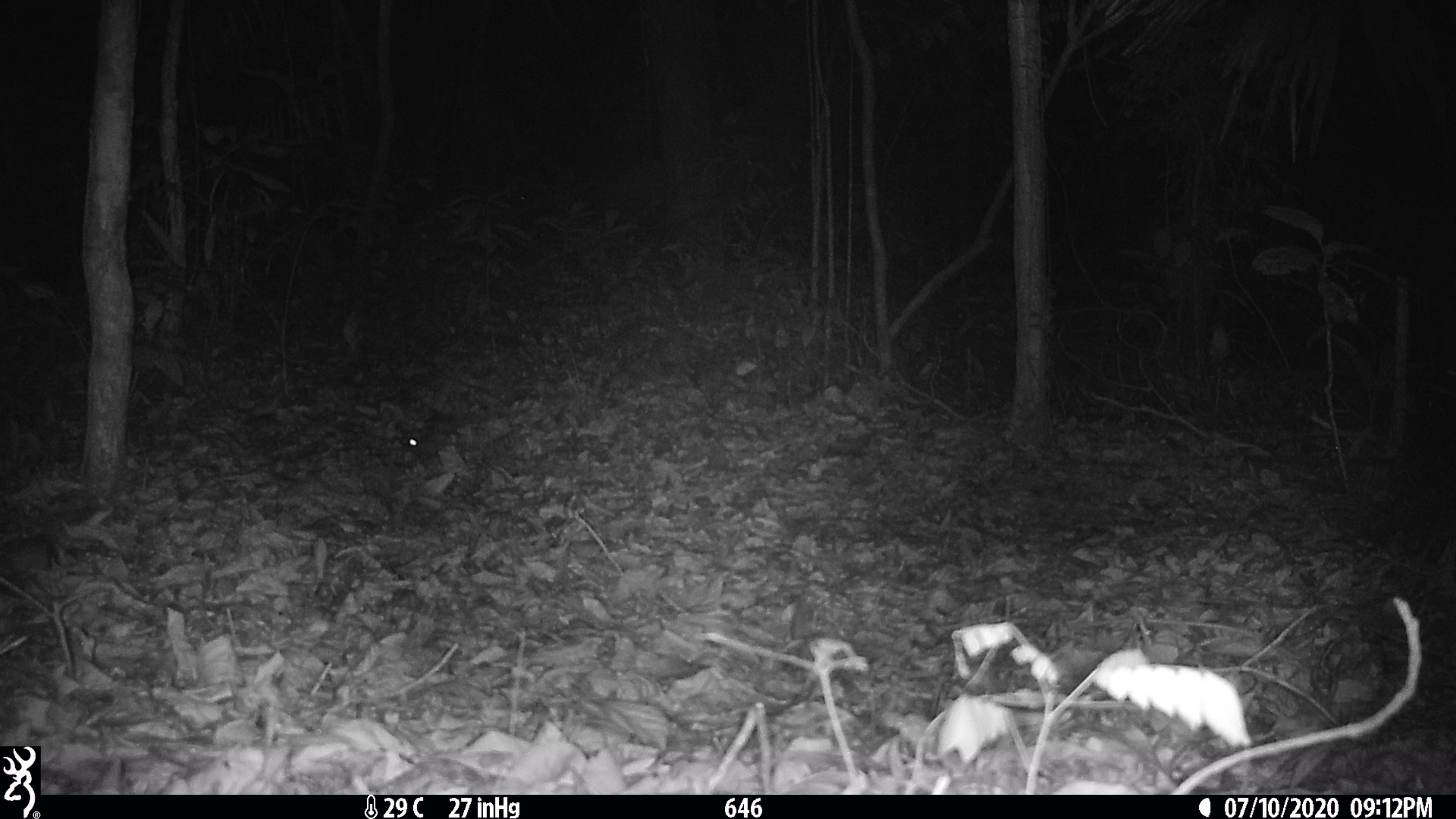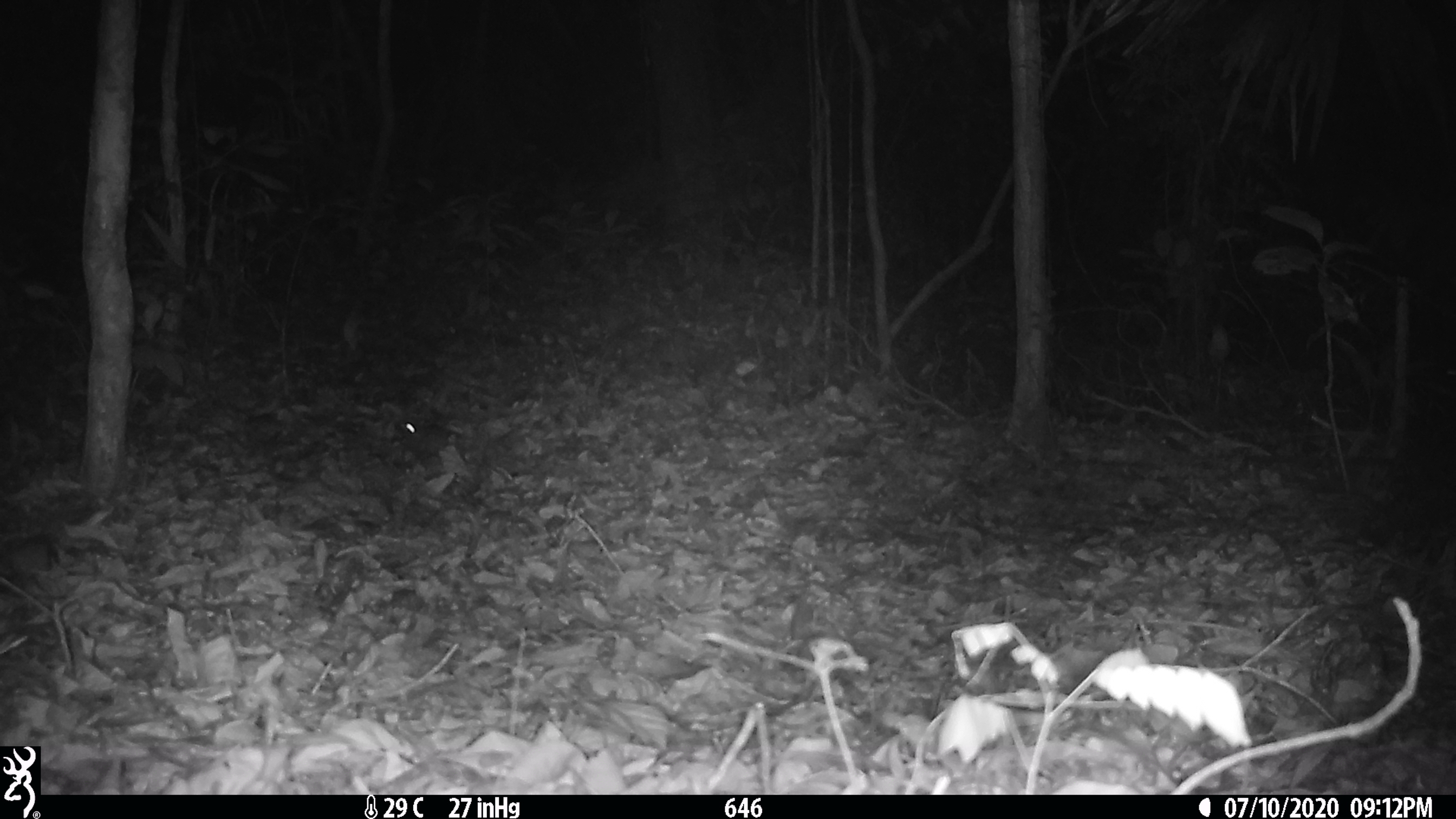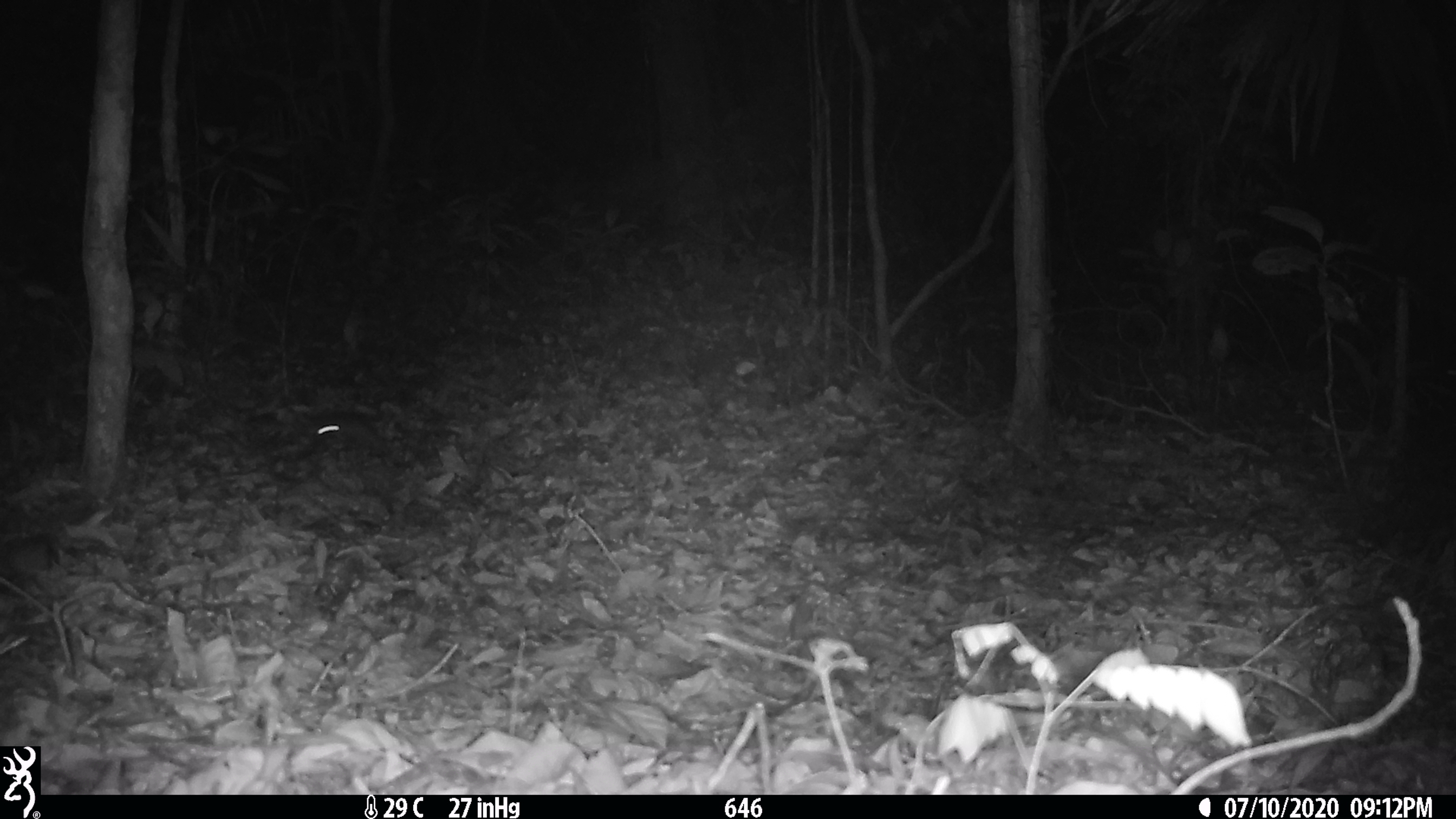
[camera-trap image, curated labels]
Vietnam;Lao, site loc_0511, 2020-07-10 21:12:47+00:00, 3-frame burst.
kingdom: Animalia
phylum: Chordata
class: Mammalia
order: Rodentia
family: Muridae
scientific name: Muridae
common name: old-world mice and rats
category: unidentified murid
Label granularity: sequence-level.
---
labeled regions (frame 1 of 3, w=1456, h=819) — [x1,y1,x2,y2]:
unidentified murid: [393,410,484,470]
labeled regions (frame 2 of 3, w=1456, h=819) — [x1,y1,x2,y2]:
unidentified murid: [396,418,452,460]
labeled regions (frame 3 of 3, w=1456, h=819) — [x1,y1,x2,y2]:
unidentified murid: [307,415,386,455]